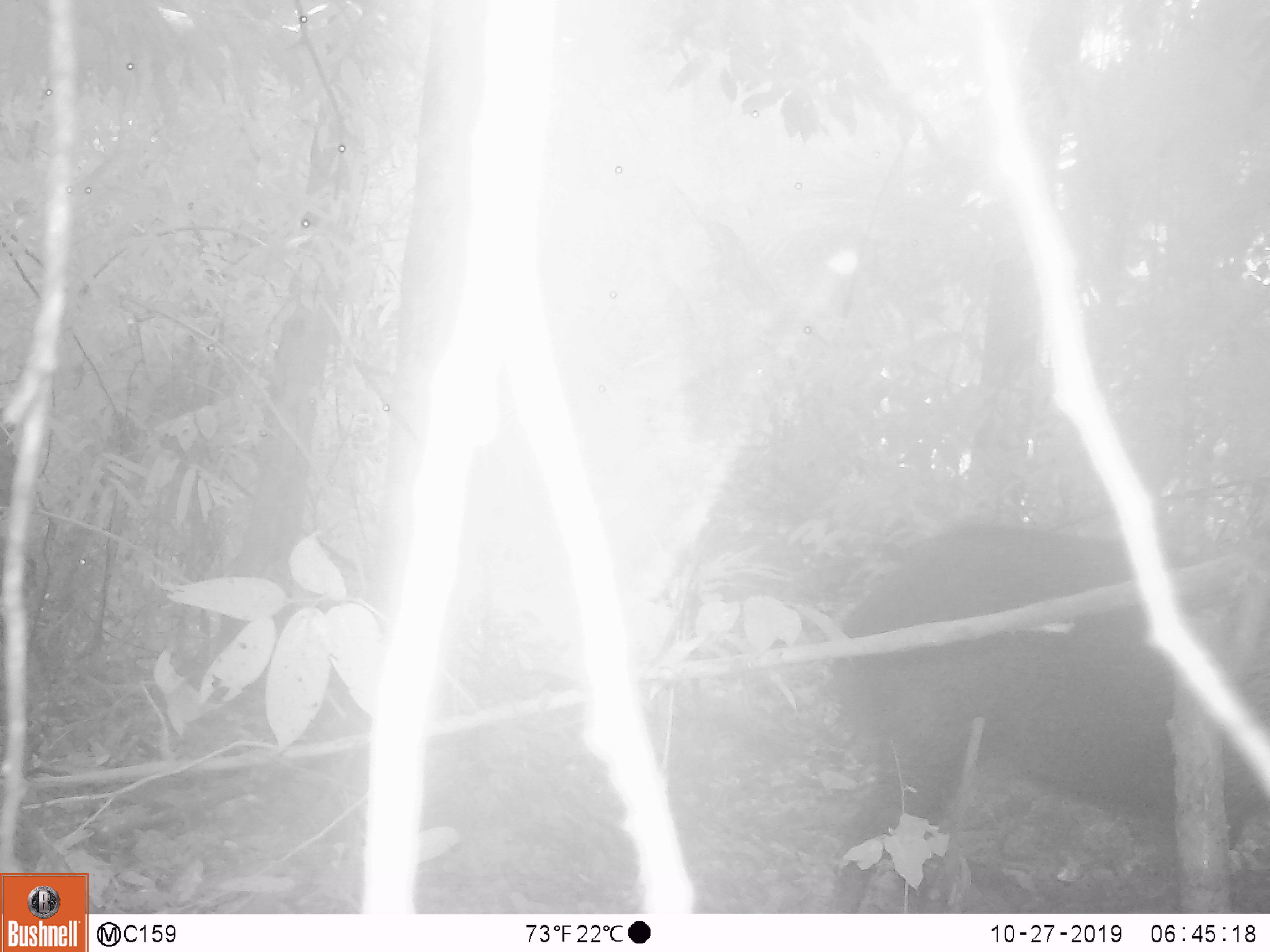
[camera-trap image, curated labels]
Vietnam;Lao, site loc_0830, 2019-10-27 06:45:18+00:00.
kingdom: Animalia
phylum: Chordata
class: Mammalia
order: Artiodactyla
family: Suidae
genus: Sus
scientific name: Sus scrofa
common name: eurasian wild pig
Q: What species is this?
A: Eurasian wild pig (Sus scrofa).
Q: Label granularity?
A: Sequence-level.